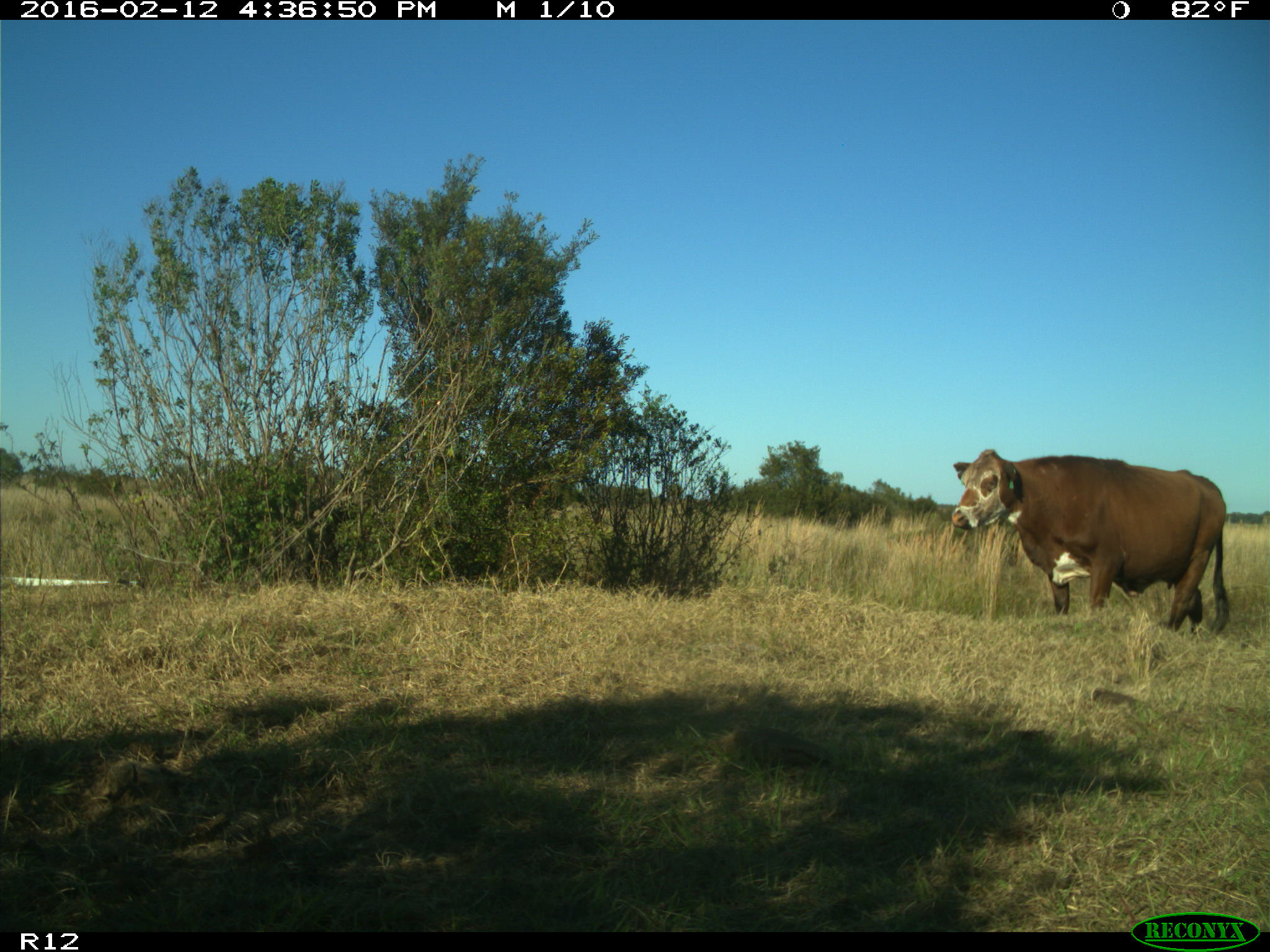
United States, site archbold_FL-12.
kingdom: Animalia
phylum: Chordata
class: Mammalia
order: Artiodactyla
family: Bovidae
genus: Bos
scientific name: Bos taurus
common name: domestic cow